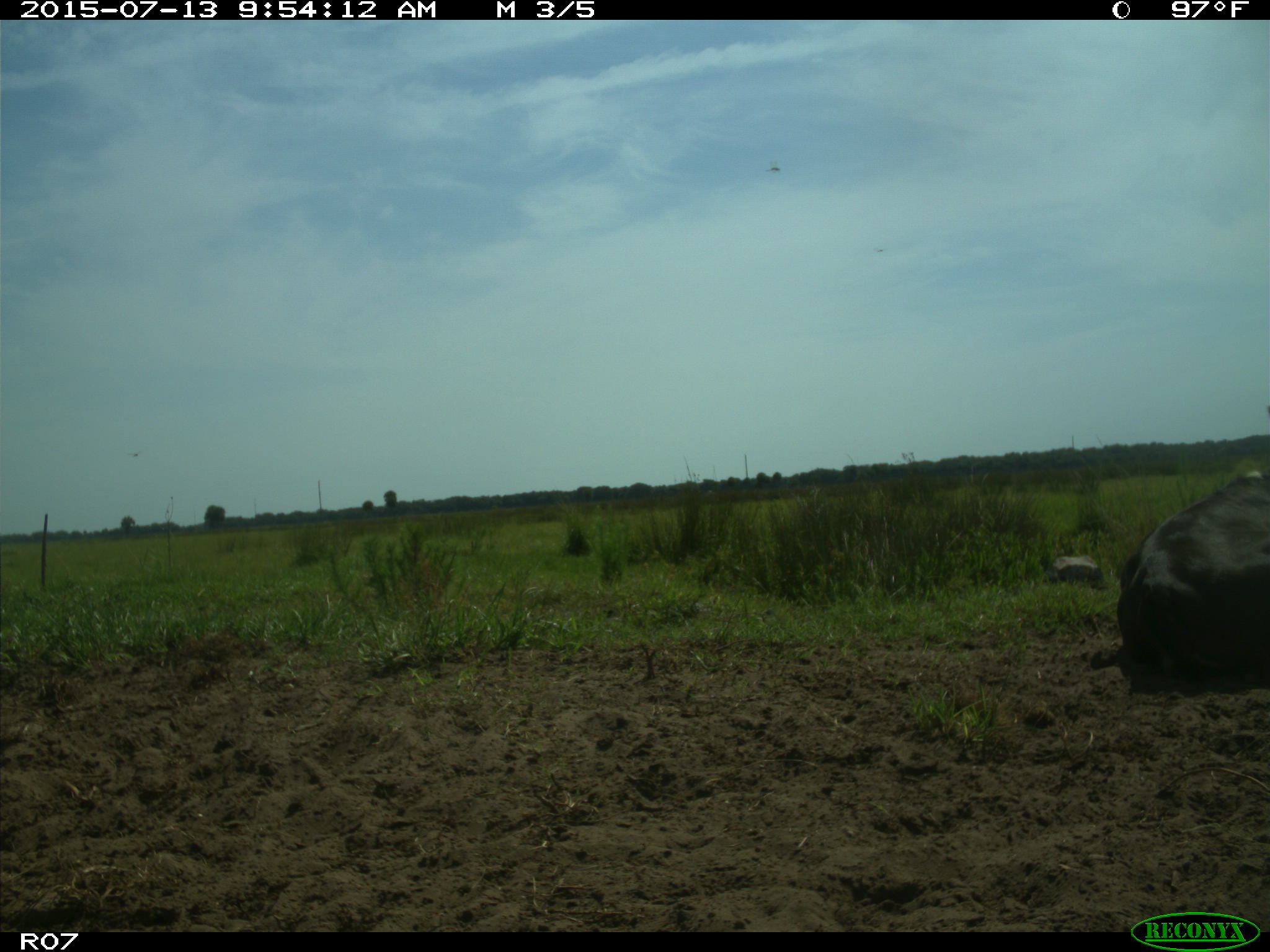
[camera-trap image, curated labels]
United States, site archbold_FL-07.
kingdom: Animalia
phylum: Chordata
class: Mammalia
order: Artiodactyla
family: Bovidae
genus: Bos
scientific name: Bos taurus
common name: domestic cow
Bos taurus (domestic cow).